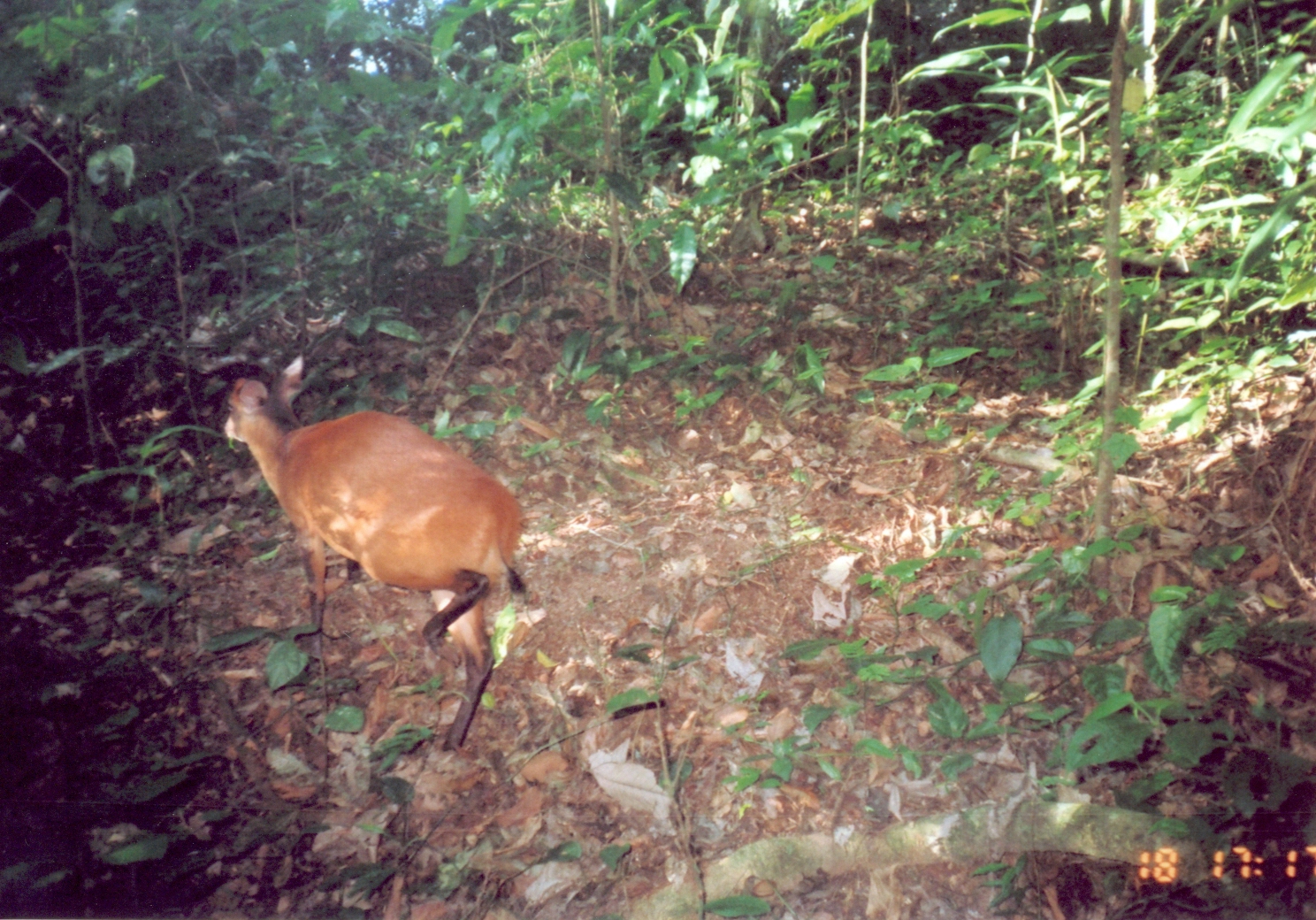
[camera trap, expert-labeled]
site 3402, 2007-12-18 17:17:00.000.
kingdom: Animalia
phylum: Chordata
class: Mammalia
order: Artiodactyla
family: Bovidae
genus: Cephalophus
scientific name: Cephalophus harveyi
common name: harvey's duiker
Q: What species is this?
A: Cephalophus harveyi (harvey's duiker).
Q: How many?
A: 1.